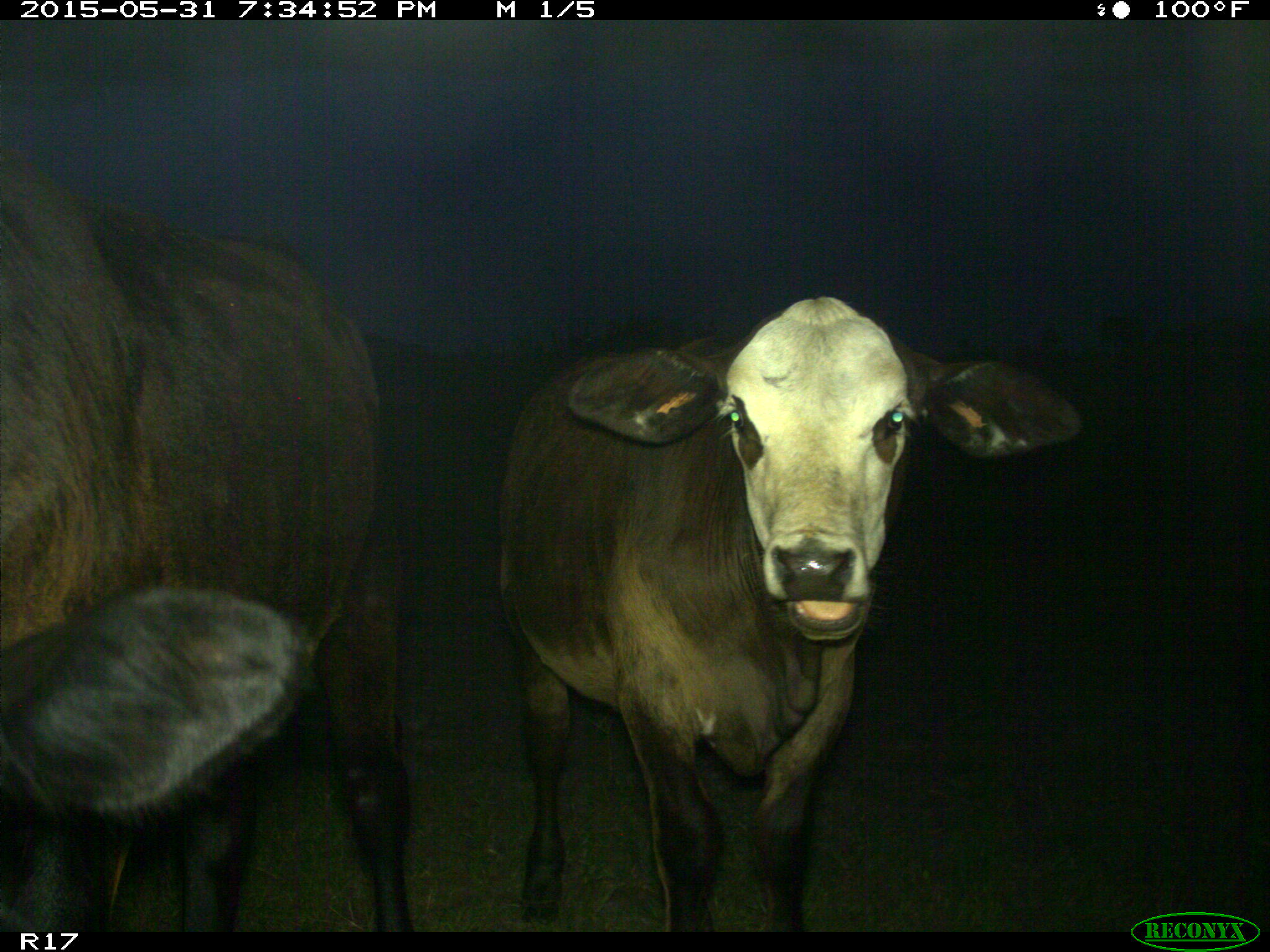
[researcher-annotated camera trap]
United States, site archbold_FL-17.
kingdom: Animalia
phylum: Chordata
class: Mammalia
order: Artiodactyla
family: Bovidae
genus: Bos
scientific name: Bos taurus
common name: domestic cow